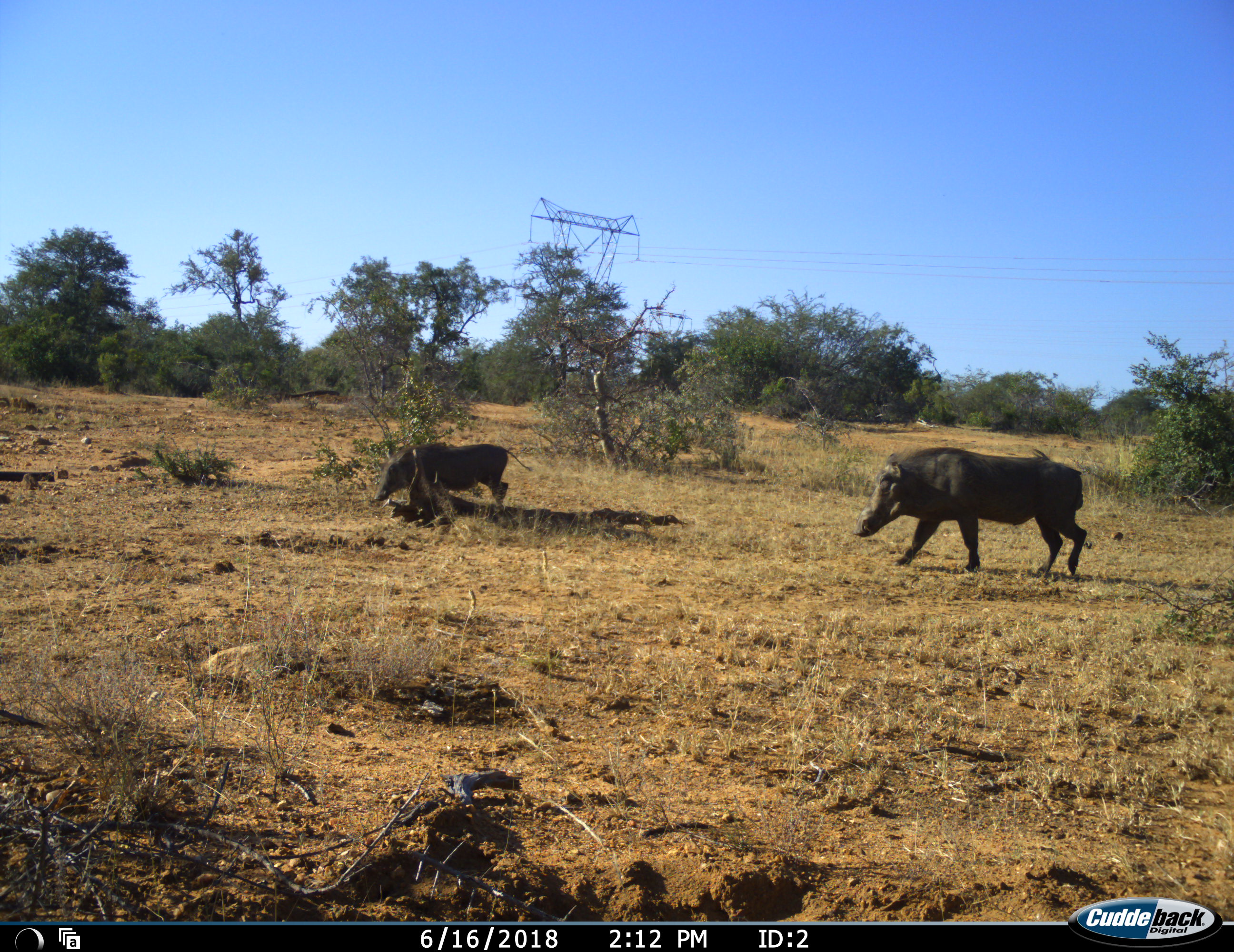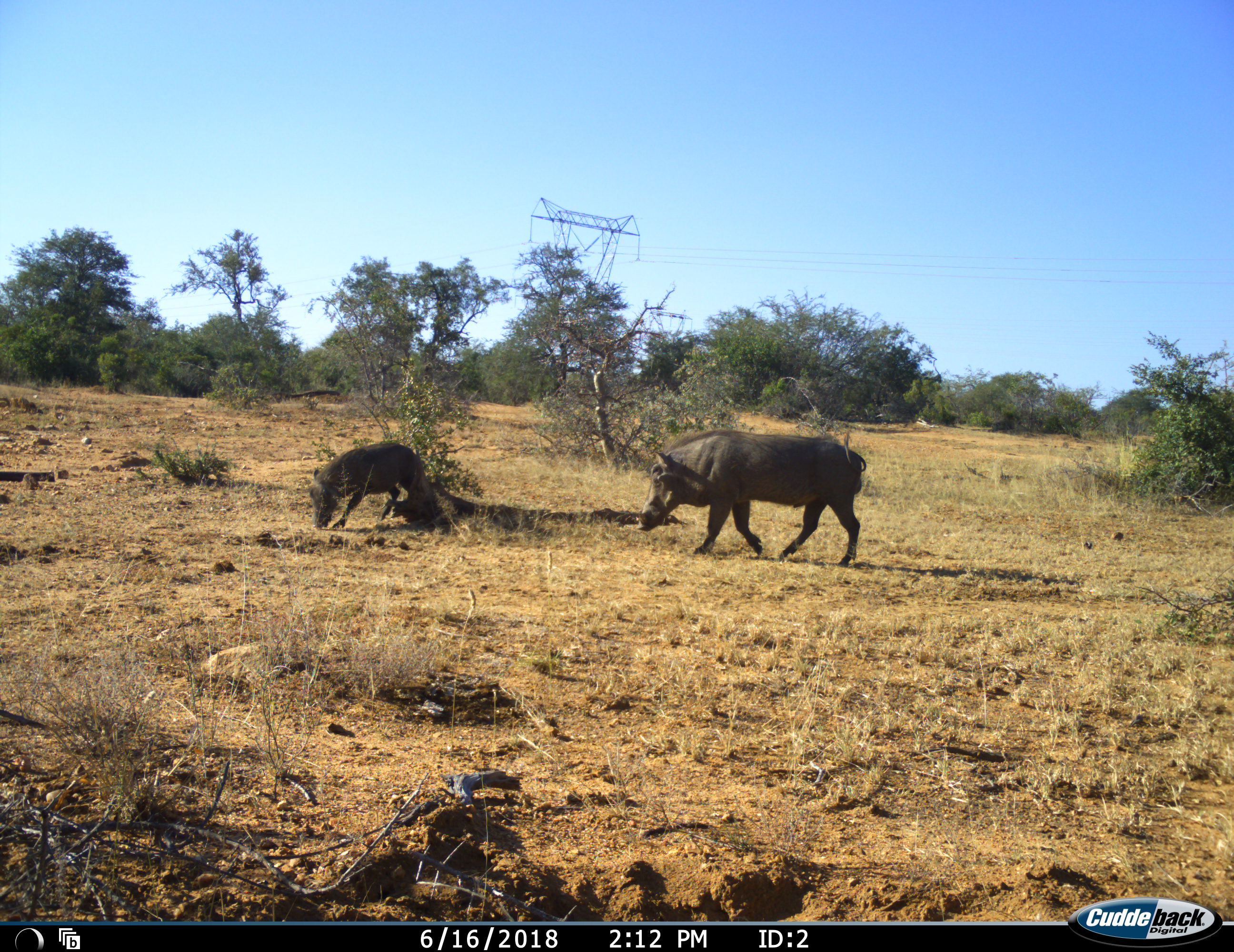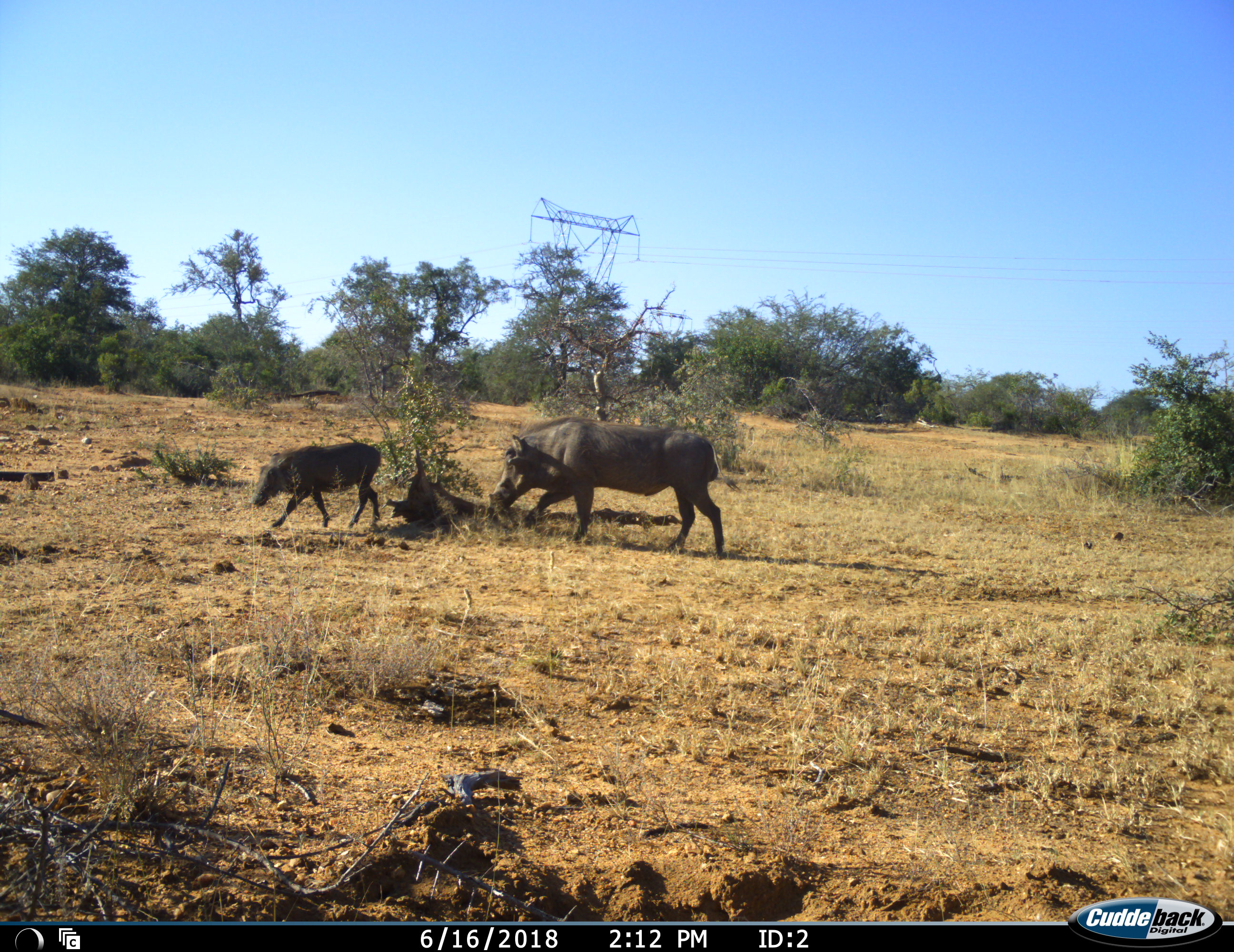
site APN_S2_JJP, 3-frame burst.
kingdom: Animalia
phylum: Chordata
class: Mammalia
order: Artiodactyla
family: Suidae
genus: Phacochoerus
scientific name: Phacochoerus africanus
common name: warthog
Warthog (Phacochoerus africanus), count 2. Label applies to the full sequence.